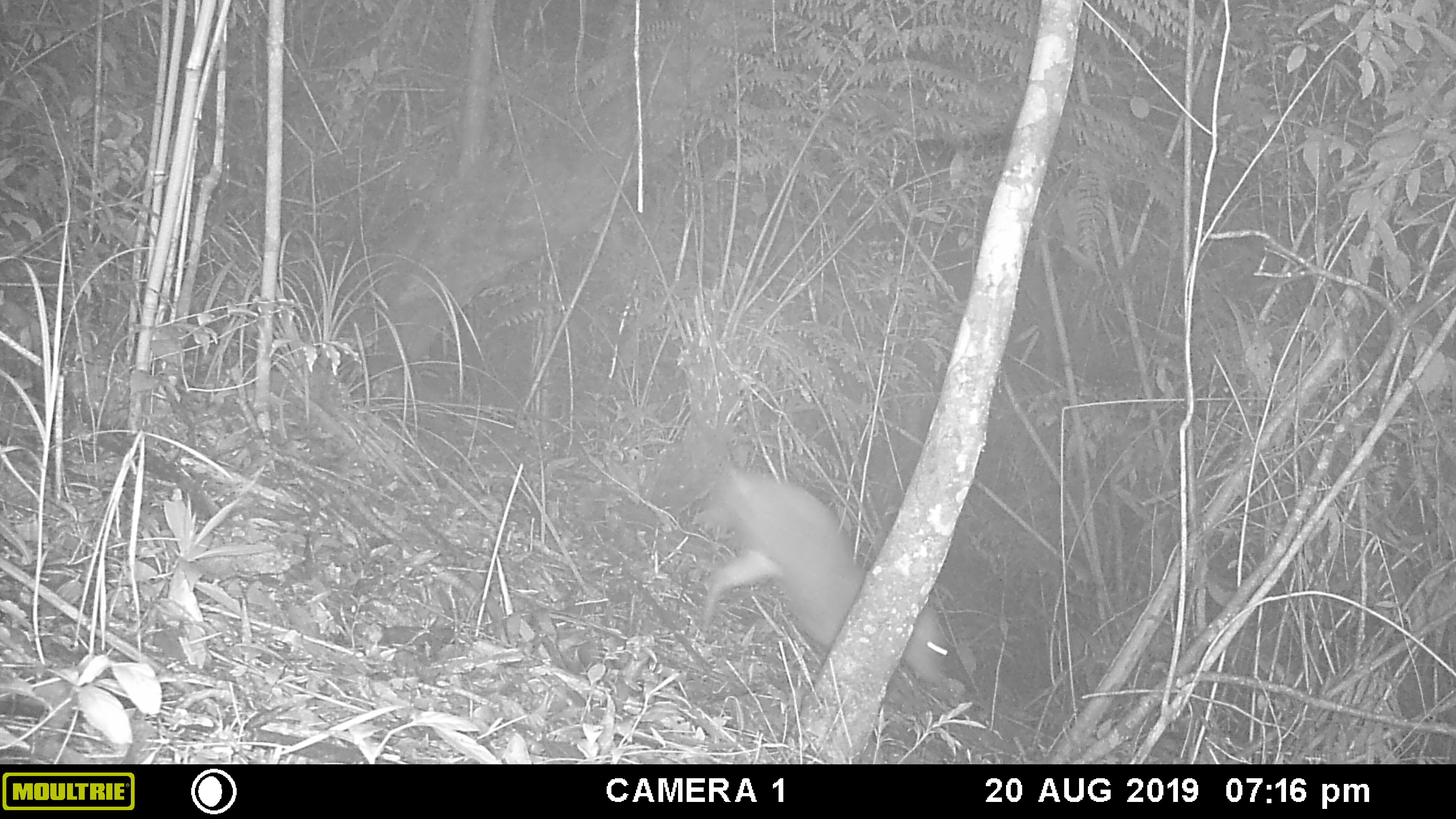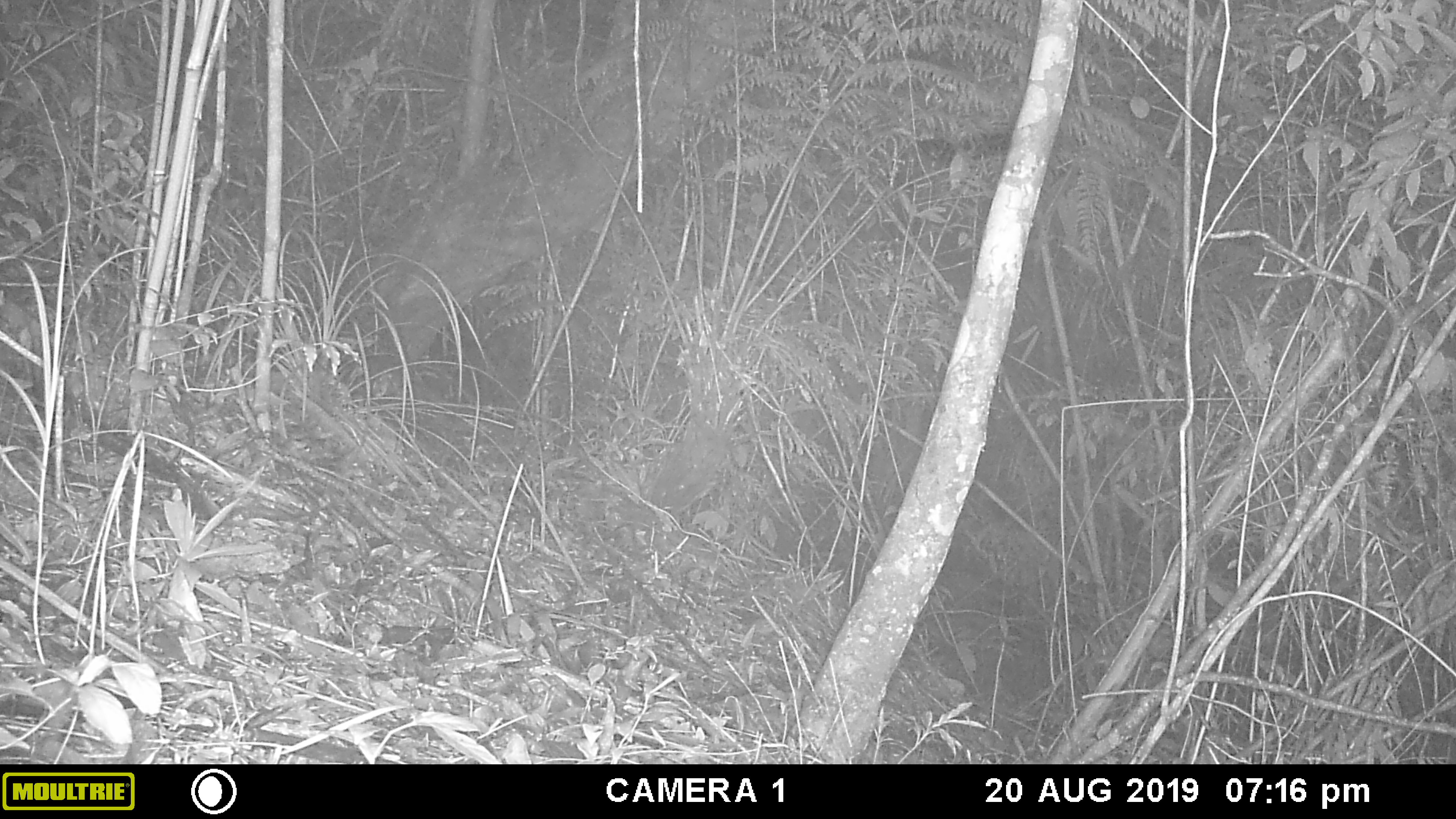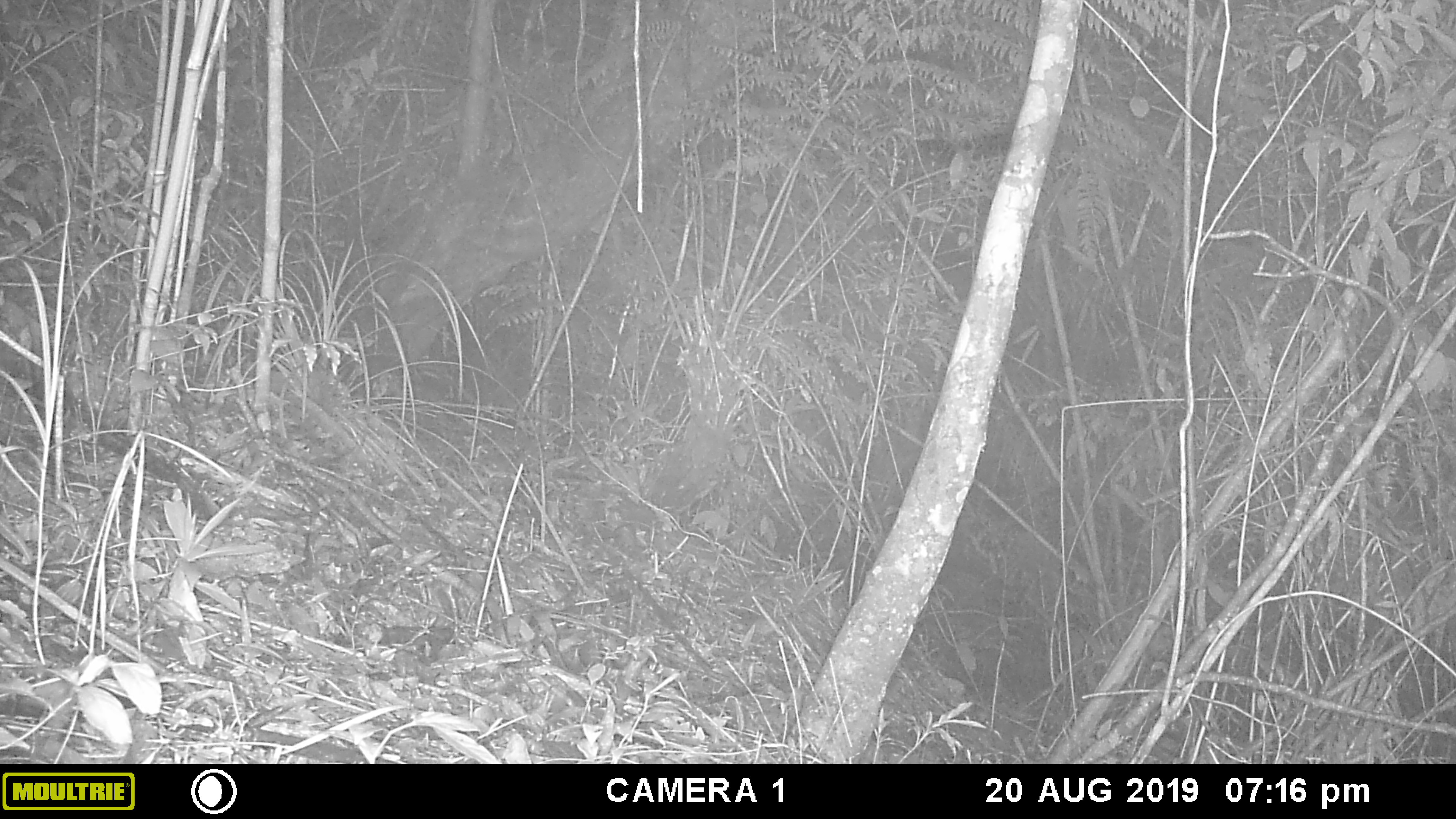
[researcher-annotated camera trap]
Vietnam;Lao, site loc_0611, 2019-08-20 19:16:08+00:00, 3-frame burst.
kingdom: Animalia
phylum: Chordata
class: Mammalia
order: Artiodactyla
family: Cervidae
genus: Muntiacus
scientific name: Muntiacus rooseveltorum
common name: roosevelt's muntjac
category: roosevelts muntjac group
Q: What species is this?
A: Roosevelts muntjac group (roosevelt's muntjac) (Muntiacus rooseveltorum).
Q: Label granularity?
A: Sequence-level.